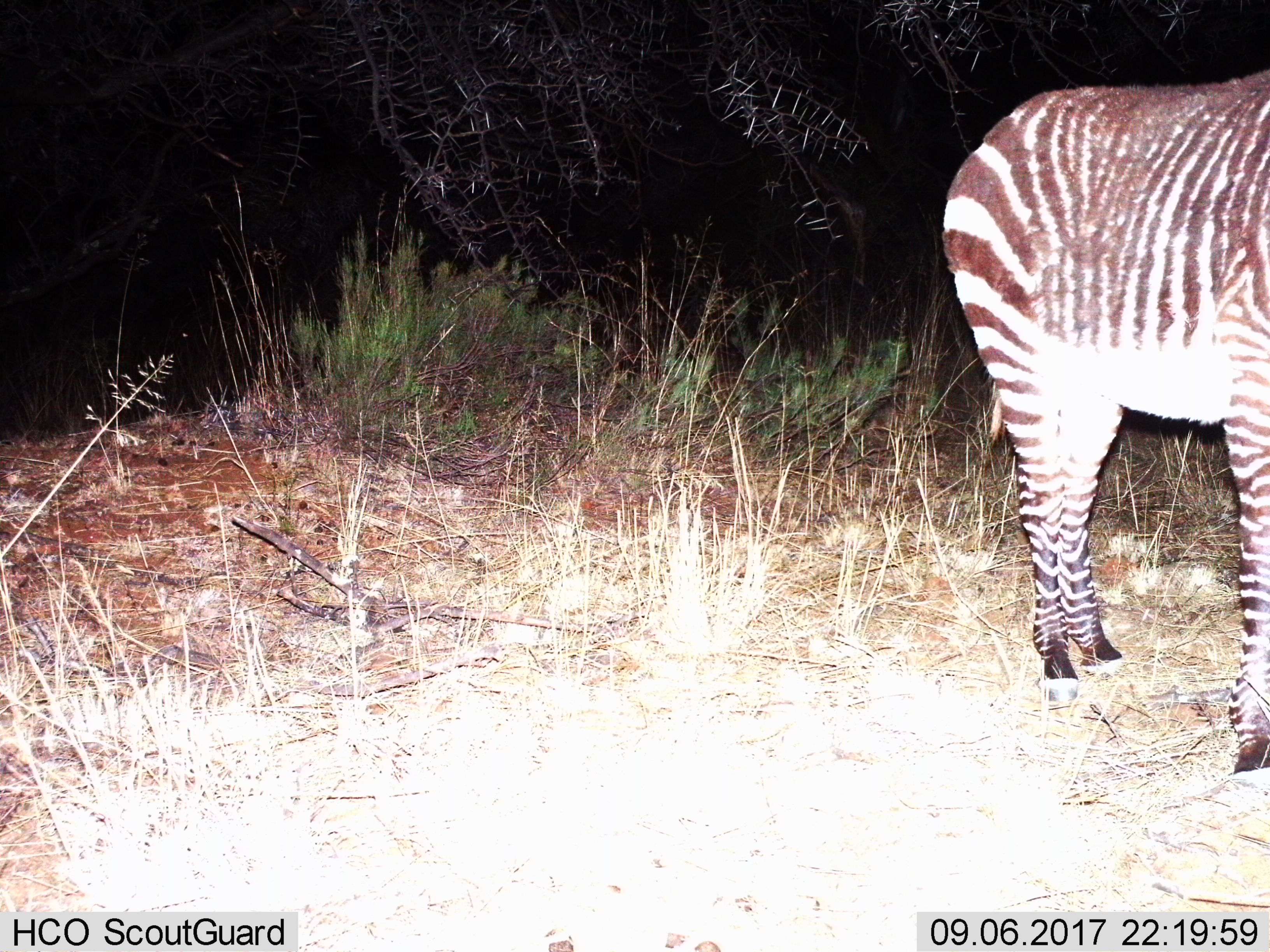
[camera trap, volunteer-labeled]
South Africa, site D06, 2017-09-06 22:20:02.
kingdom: Animalia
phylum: Chordata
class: Mammalia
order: Perissodactyla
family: Equidae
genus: Equus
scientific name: Equus zebra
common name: mountain zebra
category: zebramountain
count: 1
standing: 100%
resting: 0%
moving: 0%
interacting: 0%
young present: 0%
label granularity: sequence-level